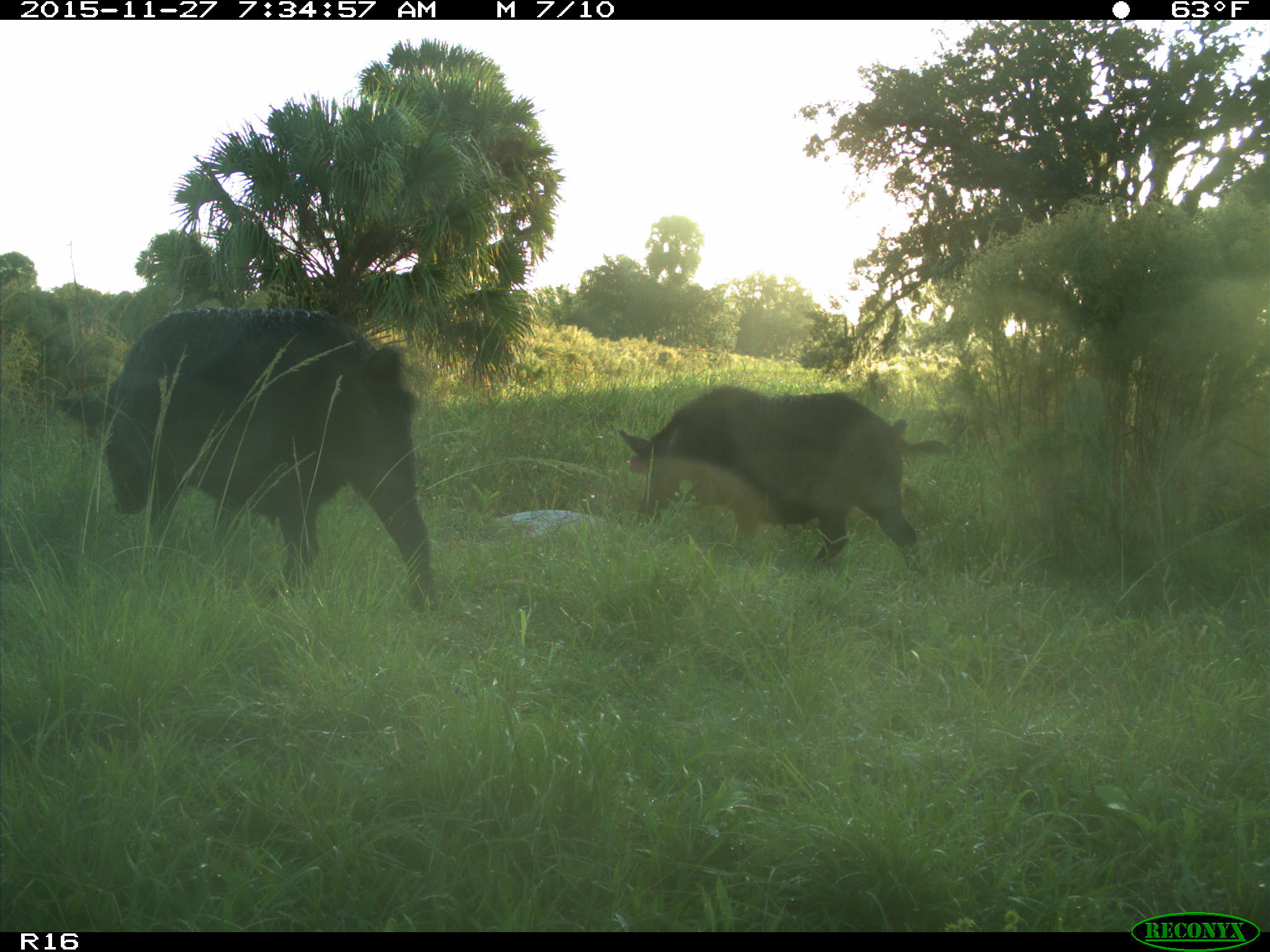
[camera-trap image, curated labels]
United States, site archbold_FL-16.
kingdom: Animalia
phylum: Chordata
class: Mammalia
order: Artiodactyla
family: Suidae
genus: Sus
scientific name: Sus scrofa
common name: wild boar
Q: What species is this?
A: Sus scrofa (wild boar).